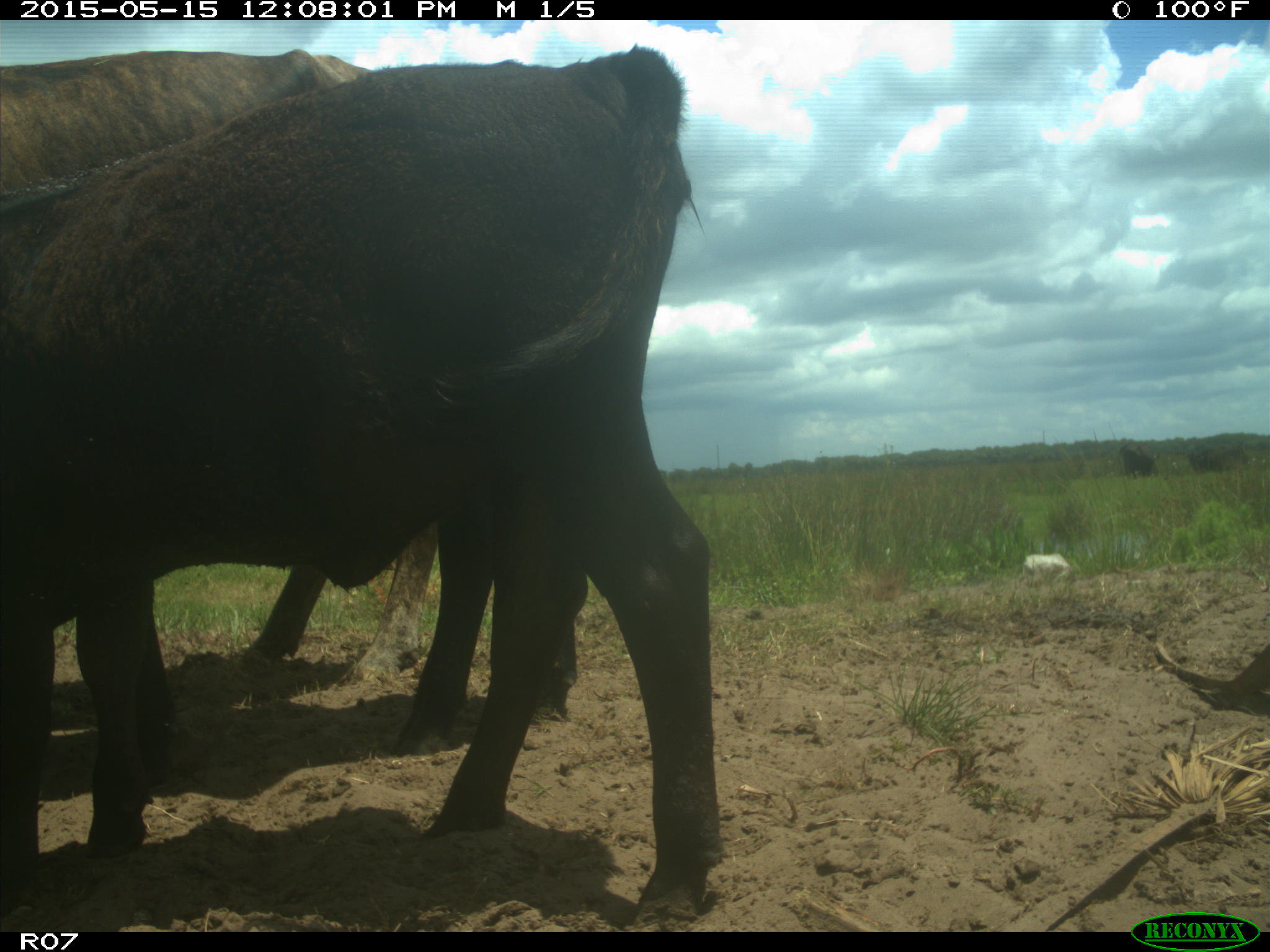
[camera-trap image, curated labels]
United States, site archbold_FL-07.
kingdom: Animalia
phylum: Chordata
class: Mammalia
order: Artiodactyla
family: Bovidae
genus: Bos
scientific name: Bos taurus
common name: domestic cow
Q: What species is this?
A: Bos taurus (domestic cow).